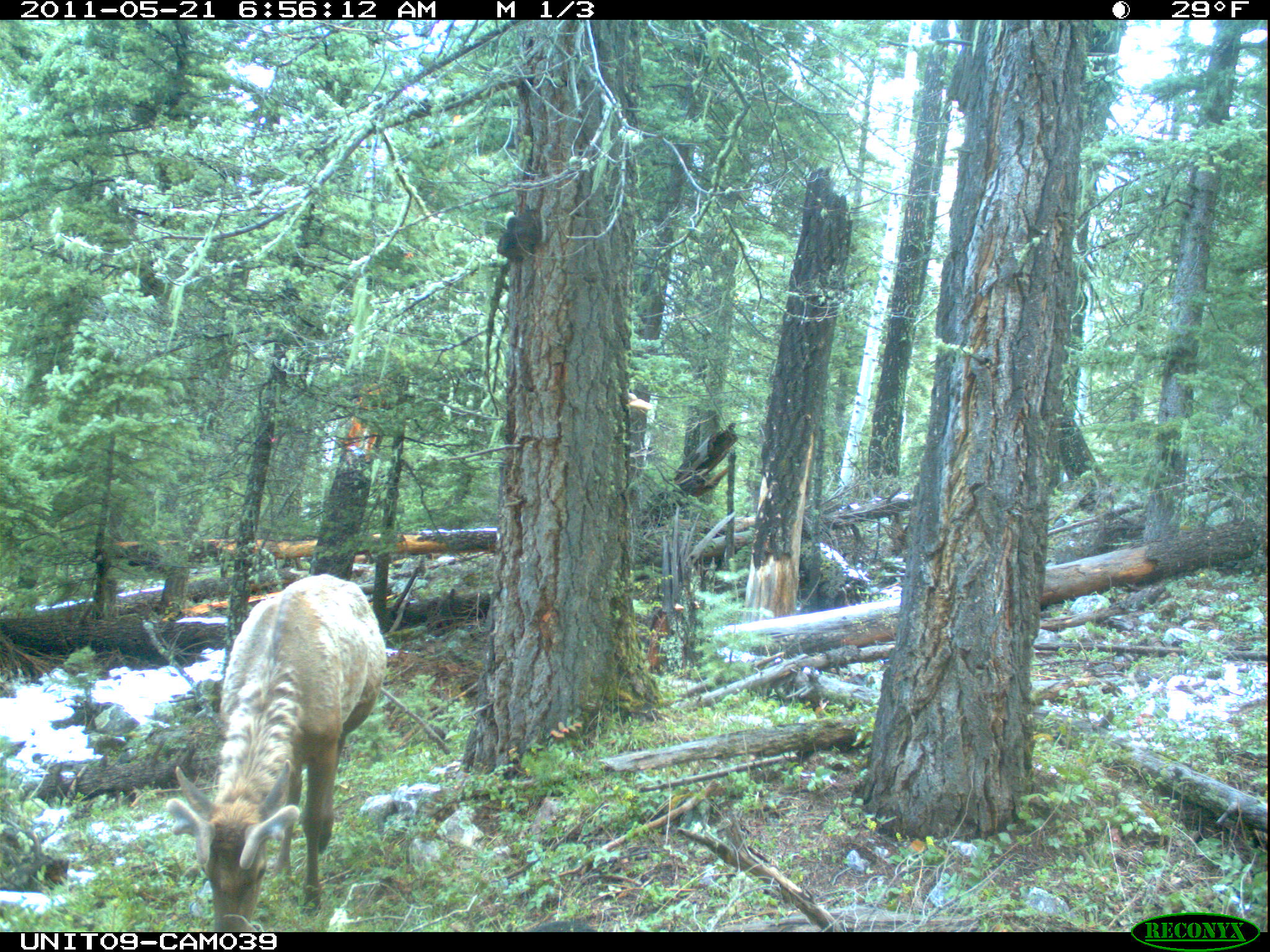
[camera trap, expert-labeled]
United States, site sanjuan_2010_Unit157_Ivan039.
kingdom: Animalia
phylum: Chordata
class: Mammalia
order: Artiodactyla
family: Cervidae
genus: Cervus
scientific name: Cervus elaphus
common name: red deer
Cervus elaphus (red deer).